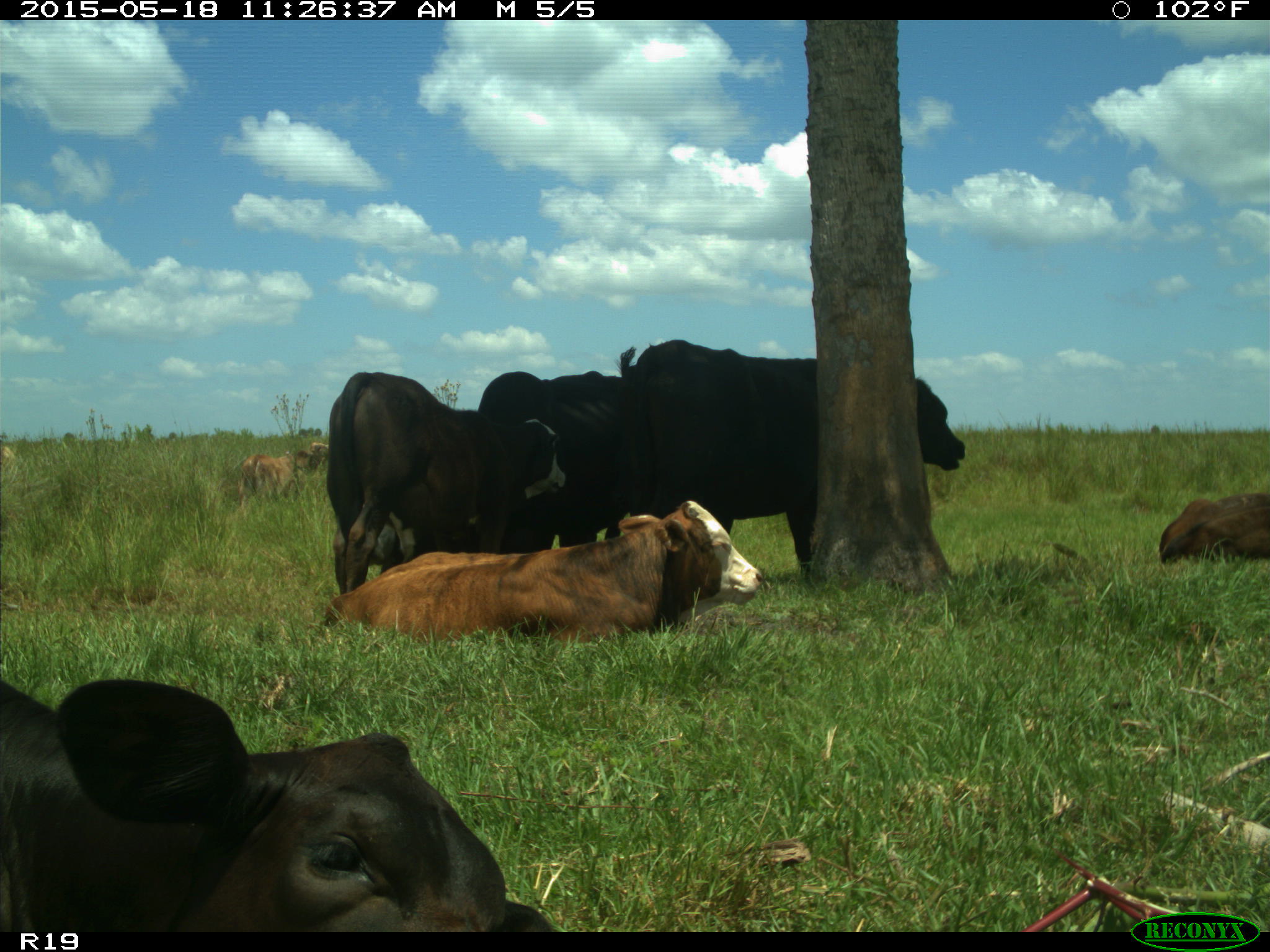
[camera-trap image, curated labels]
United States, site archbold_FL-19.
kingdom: Animalia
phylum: Chordata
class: Mammalia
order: Artiodactyla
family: Bovidae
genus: Bos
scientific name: Bos taurus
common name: domestic cow